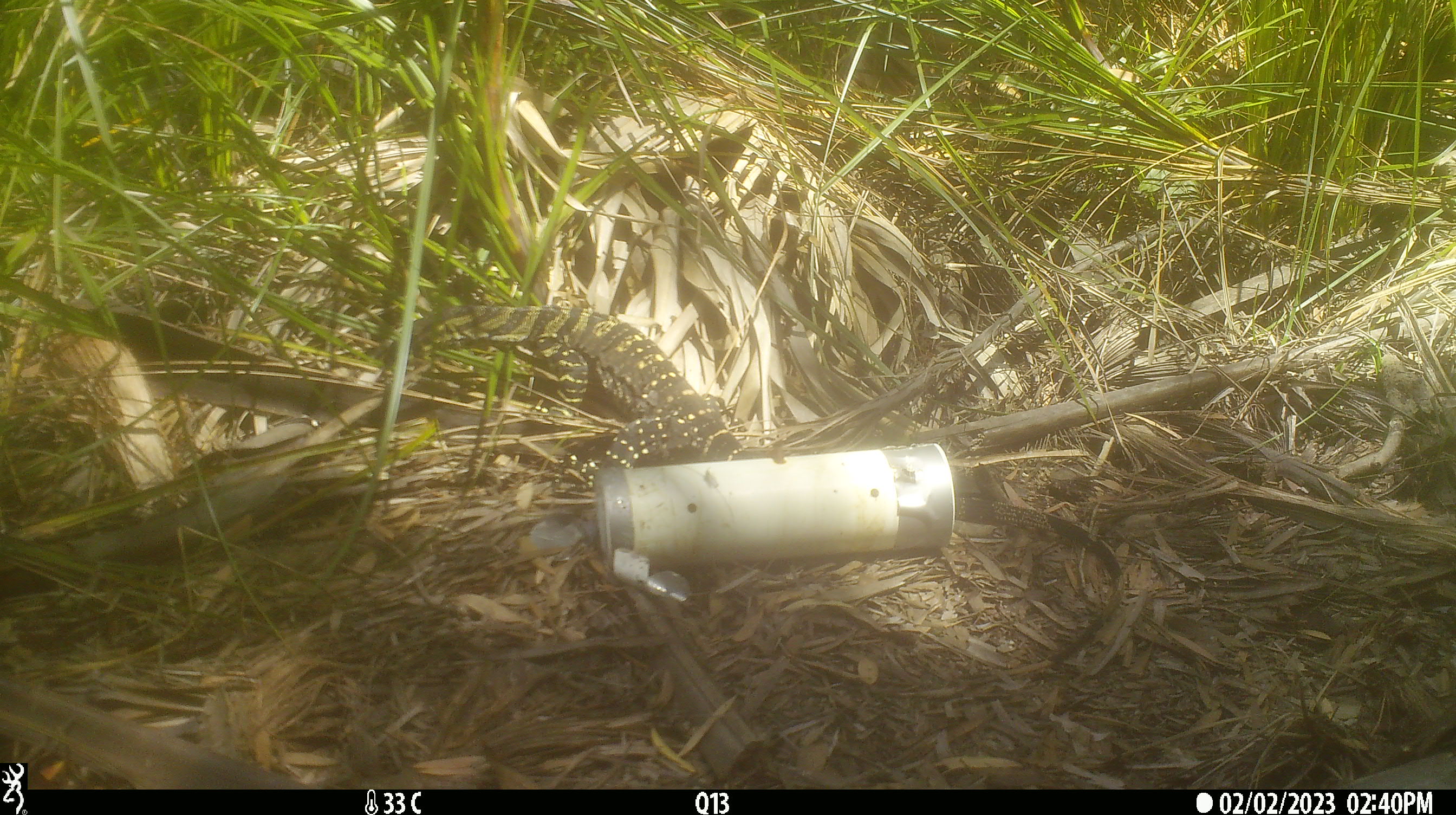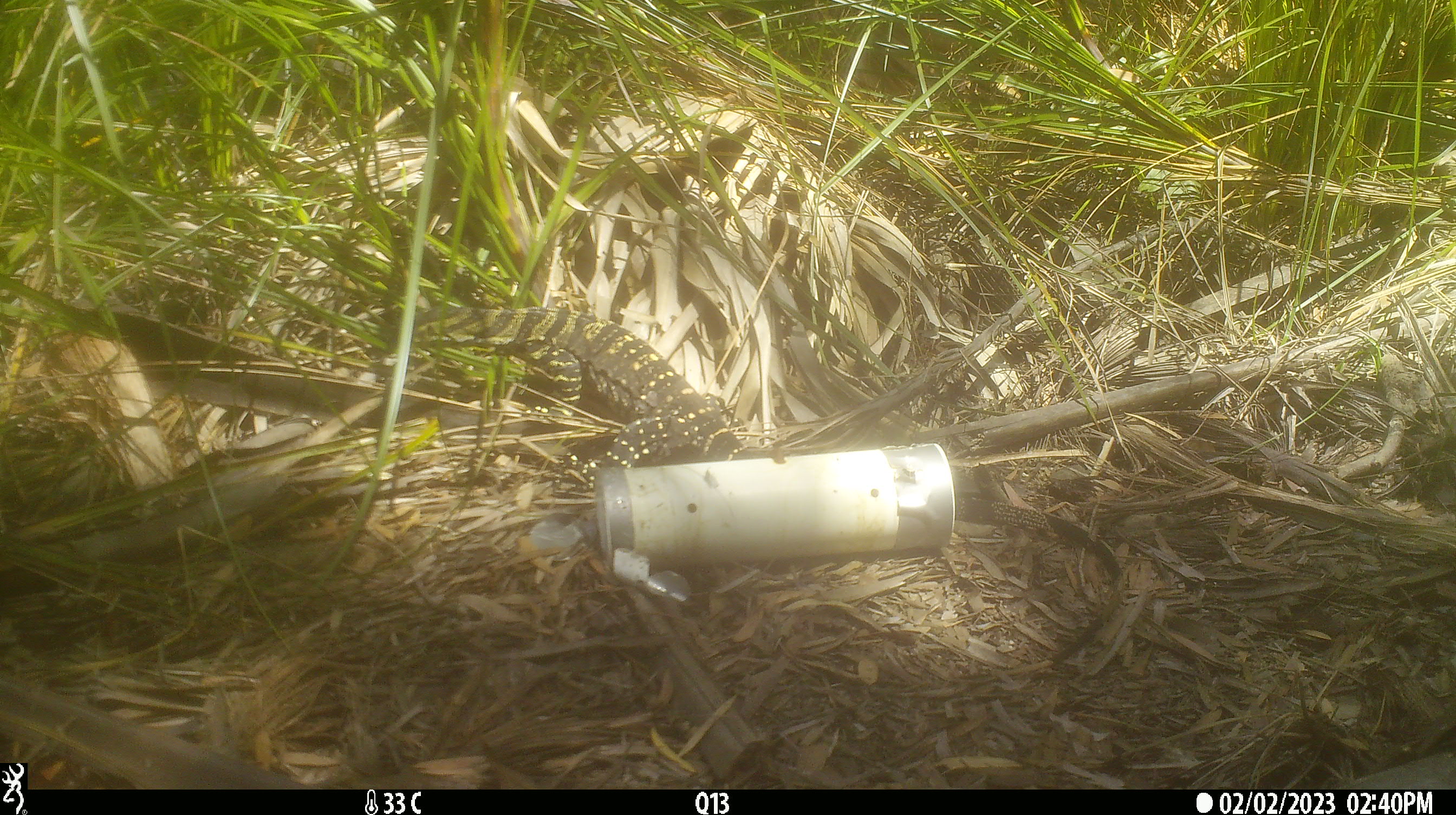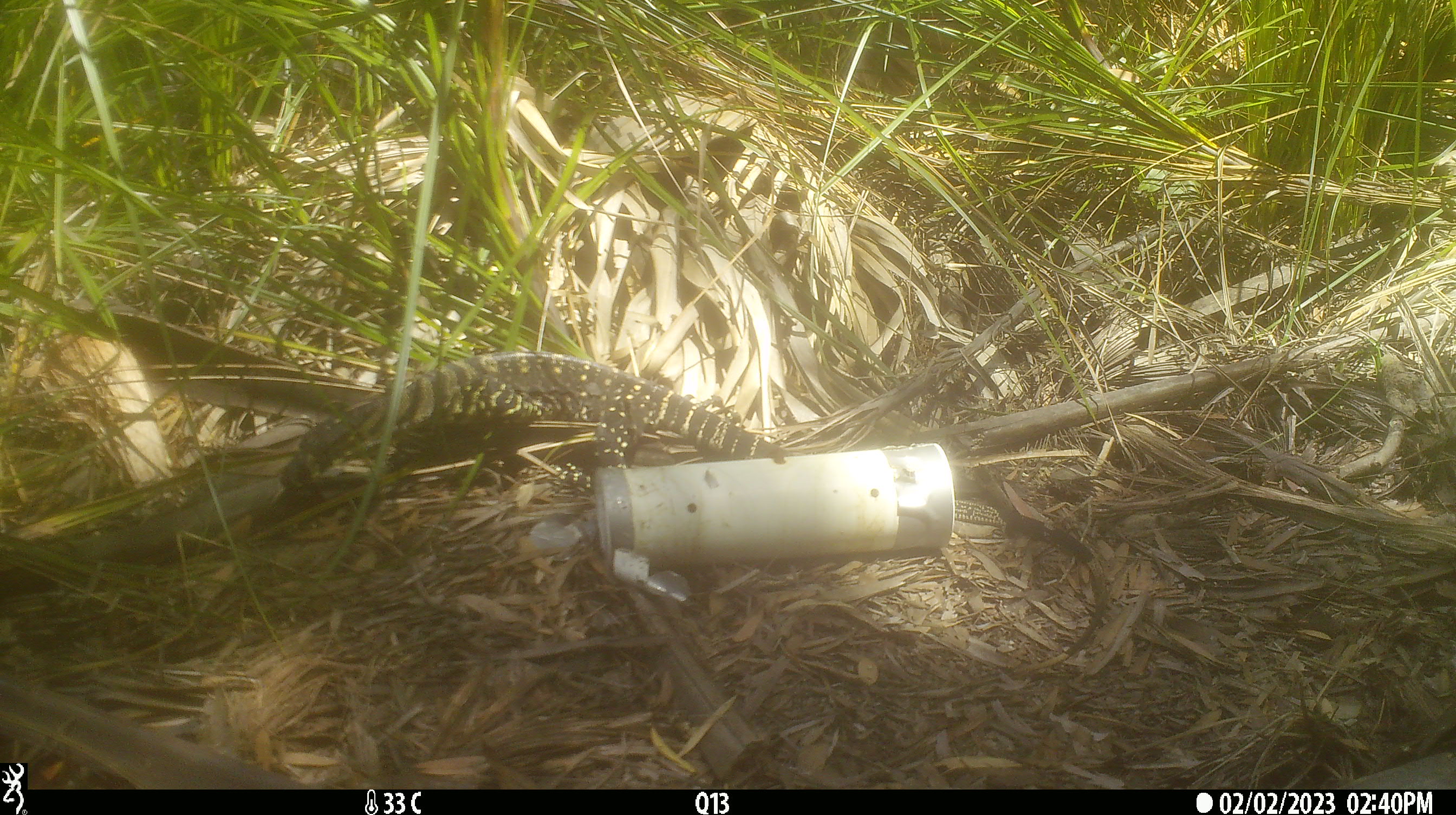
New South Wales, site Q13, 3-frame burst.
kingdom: Animalia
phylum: Chordata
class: Reptilia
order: Squamata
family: Varanidae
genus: Varanus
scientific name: Varanus varius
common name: lace monitor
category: goanna